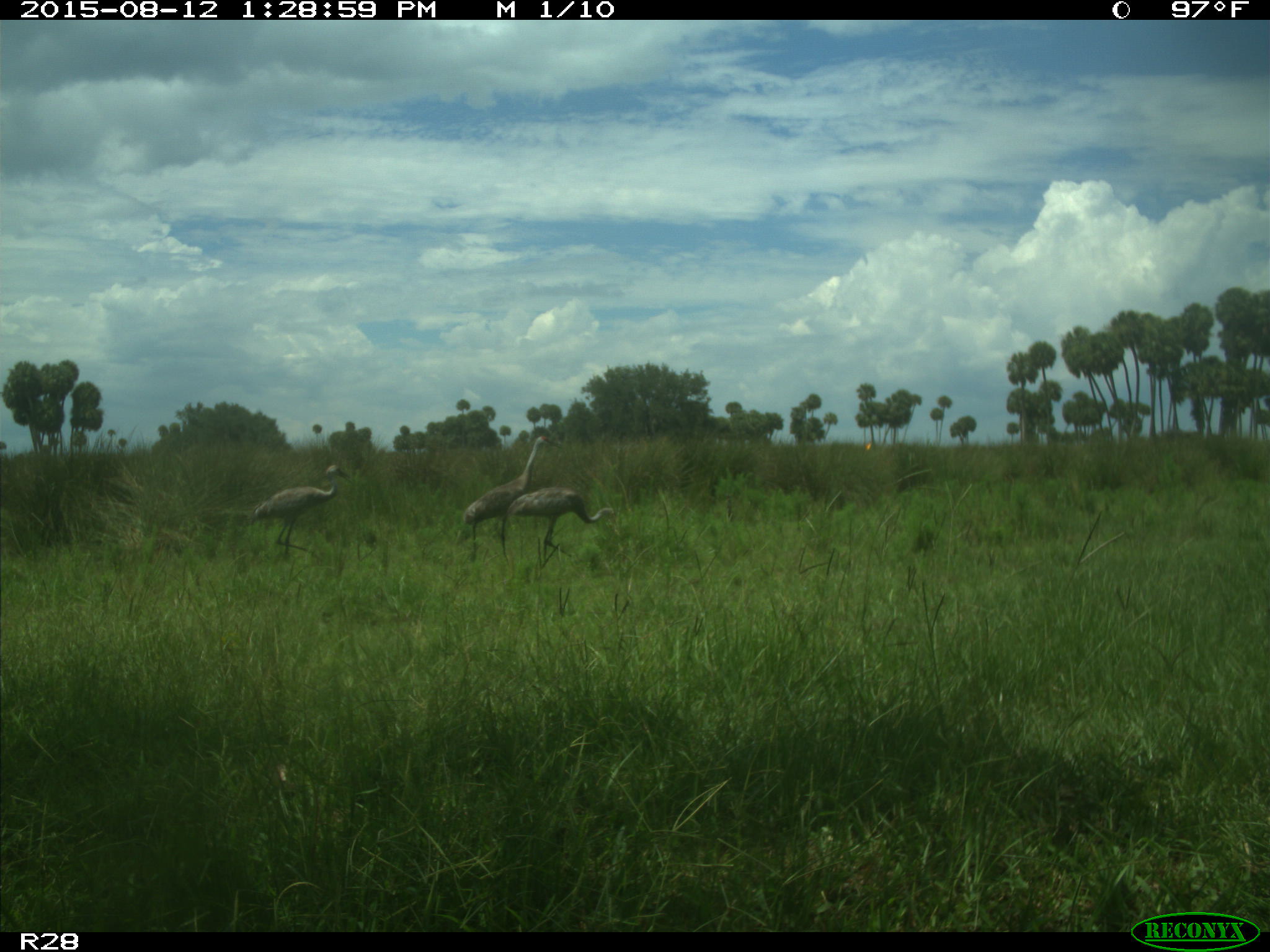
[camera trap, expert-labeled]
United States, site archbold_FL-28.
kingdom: Animalia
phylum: Chordata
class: Aves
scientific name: Aves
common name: birds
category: unidentified bird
Unidentified bird (birds) (Aves).